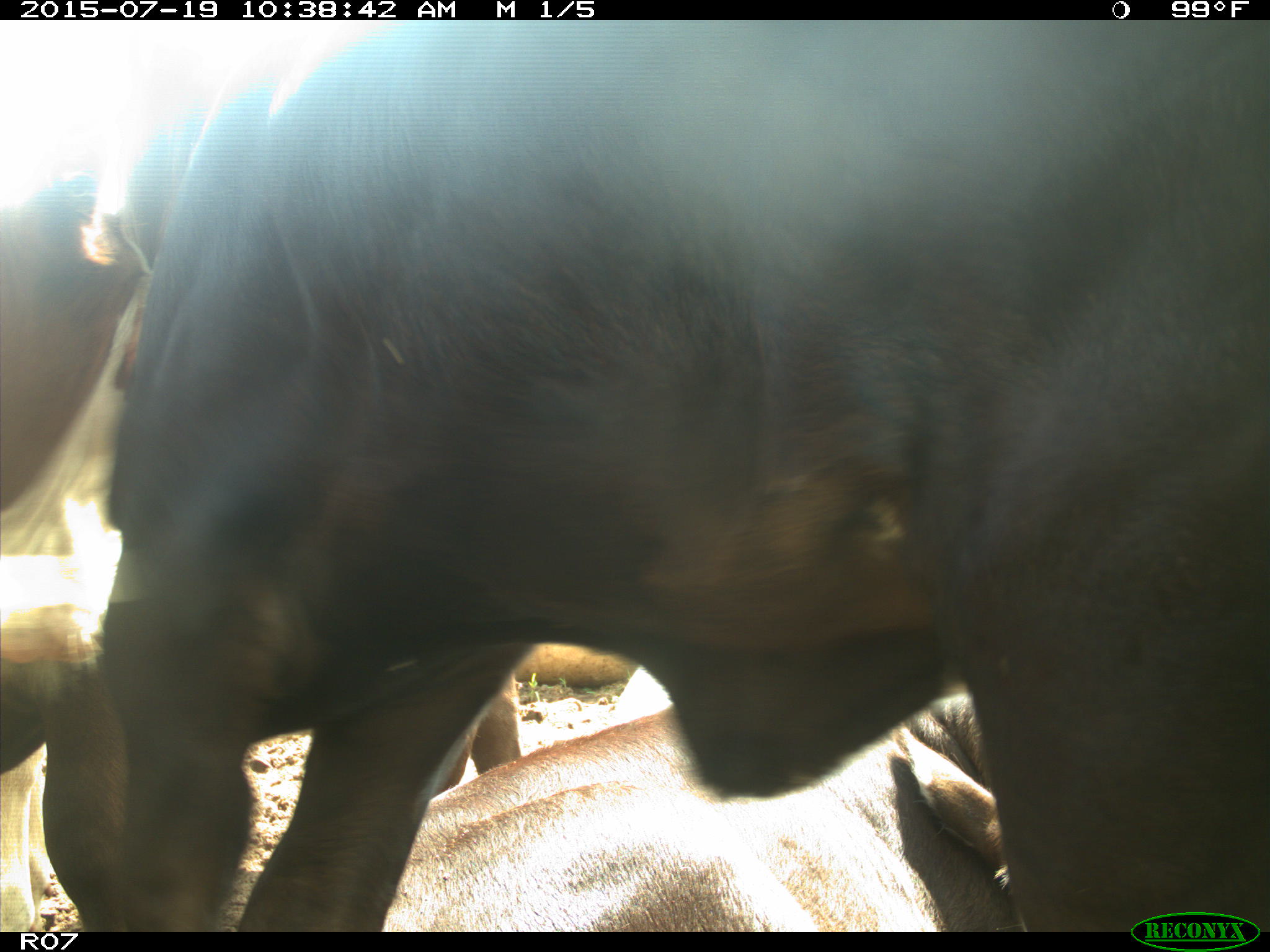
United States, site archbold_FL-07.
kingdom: Animalia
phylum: Chordata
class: Mammalia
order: Artiodactyla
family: Bovidae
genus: Bos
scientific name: Bos taurus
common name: domestic cow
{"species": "Bos taurus (domestic cow)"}